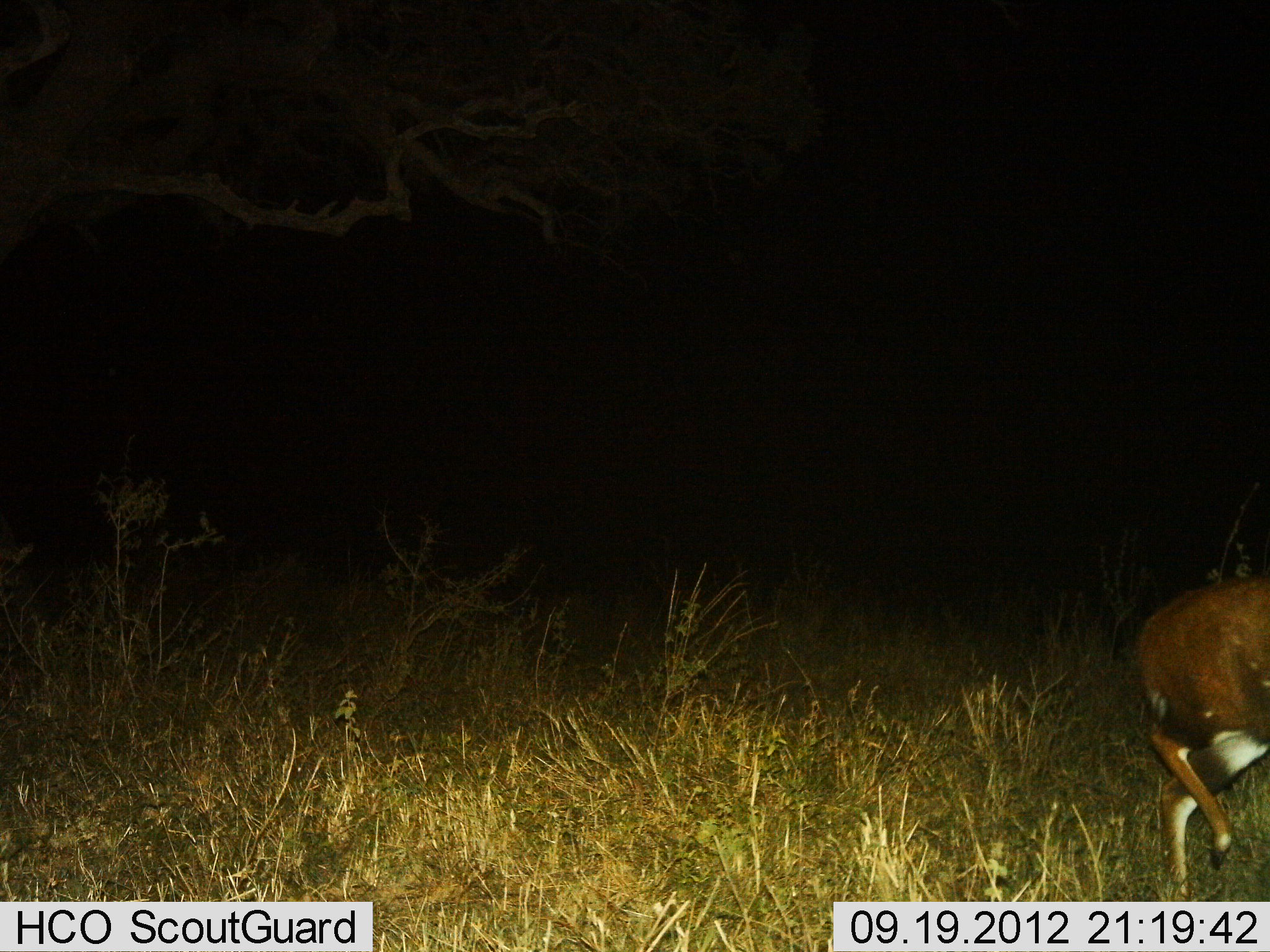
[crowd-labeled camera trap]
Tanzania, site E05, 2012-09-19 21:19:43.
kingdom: Animalia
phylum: Chordata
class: Mammalia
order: Artiodactyla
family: Bovidae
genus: Tragelaphus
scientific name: Tragelaphus scriptus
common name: bushbuck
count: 1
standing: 50%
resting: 0%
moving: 50%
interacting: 0%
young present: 0%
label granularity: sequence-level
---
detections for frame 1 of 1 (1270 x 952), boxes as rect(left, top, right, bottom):
animal: rect(1130, 575, 1270, 902)